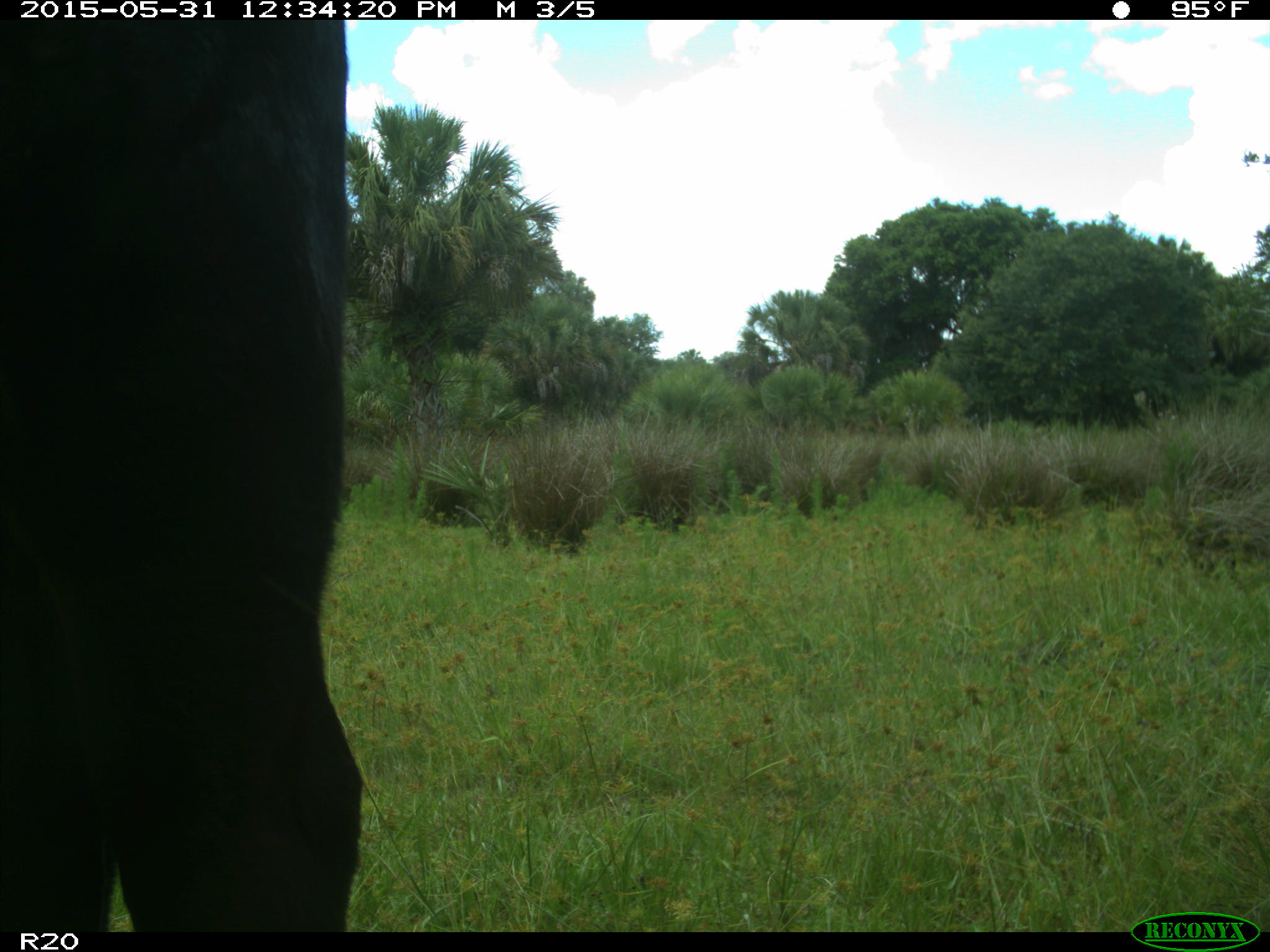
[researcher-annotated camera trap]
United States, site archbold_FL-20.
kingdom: Animalia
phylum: Chordata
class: Mammalia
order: Artiodactyla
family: Bovidae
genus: Bos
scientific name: Bos taurus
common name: domestic cow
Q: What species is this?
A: Bos taurus (domestic cow).